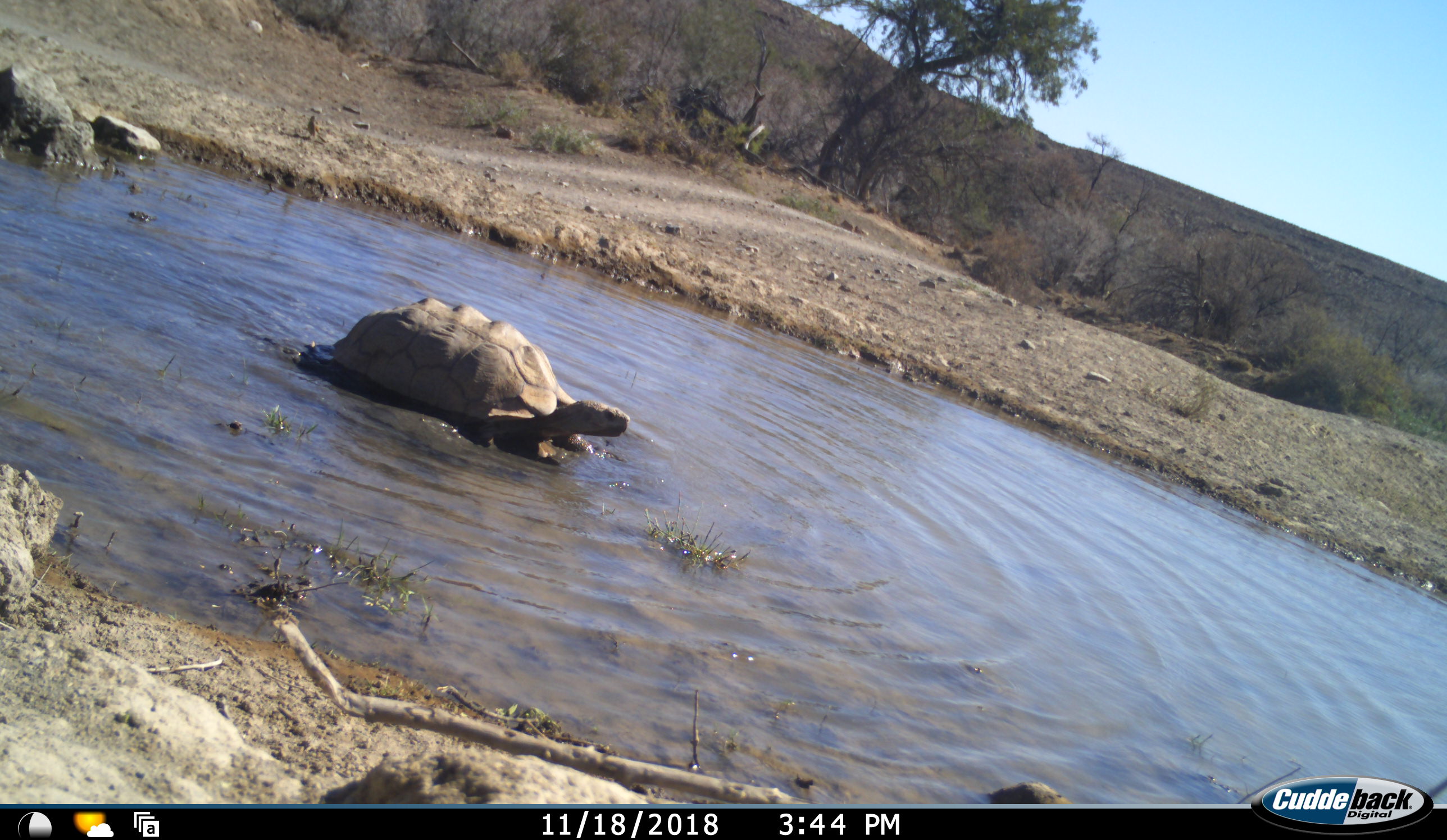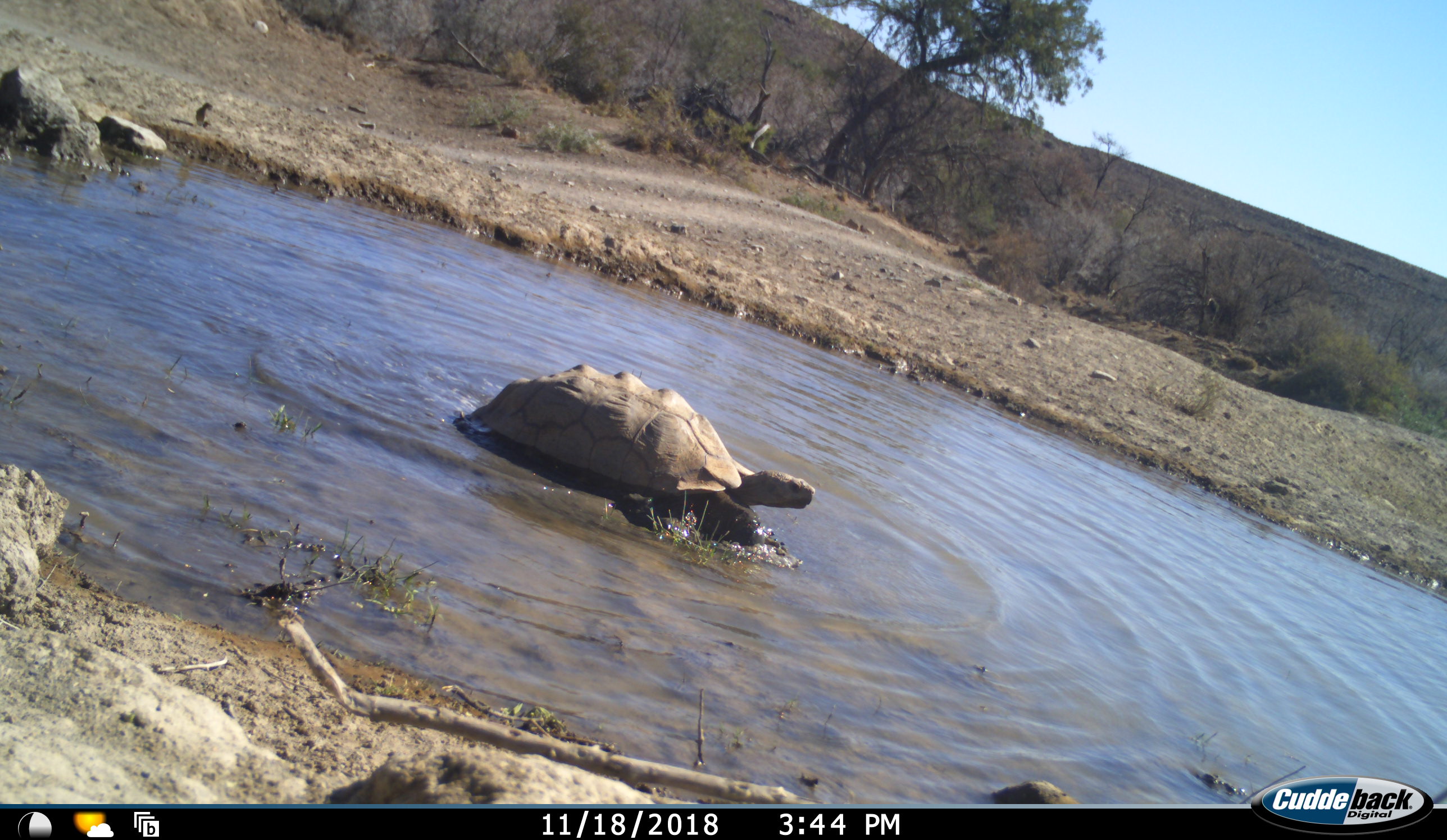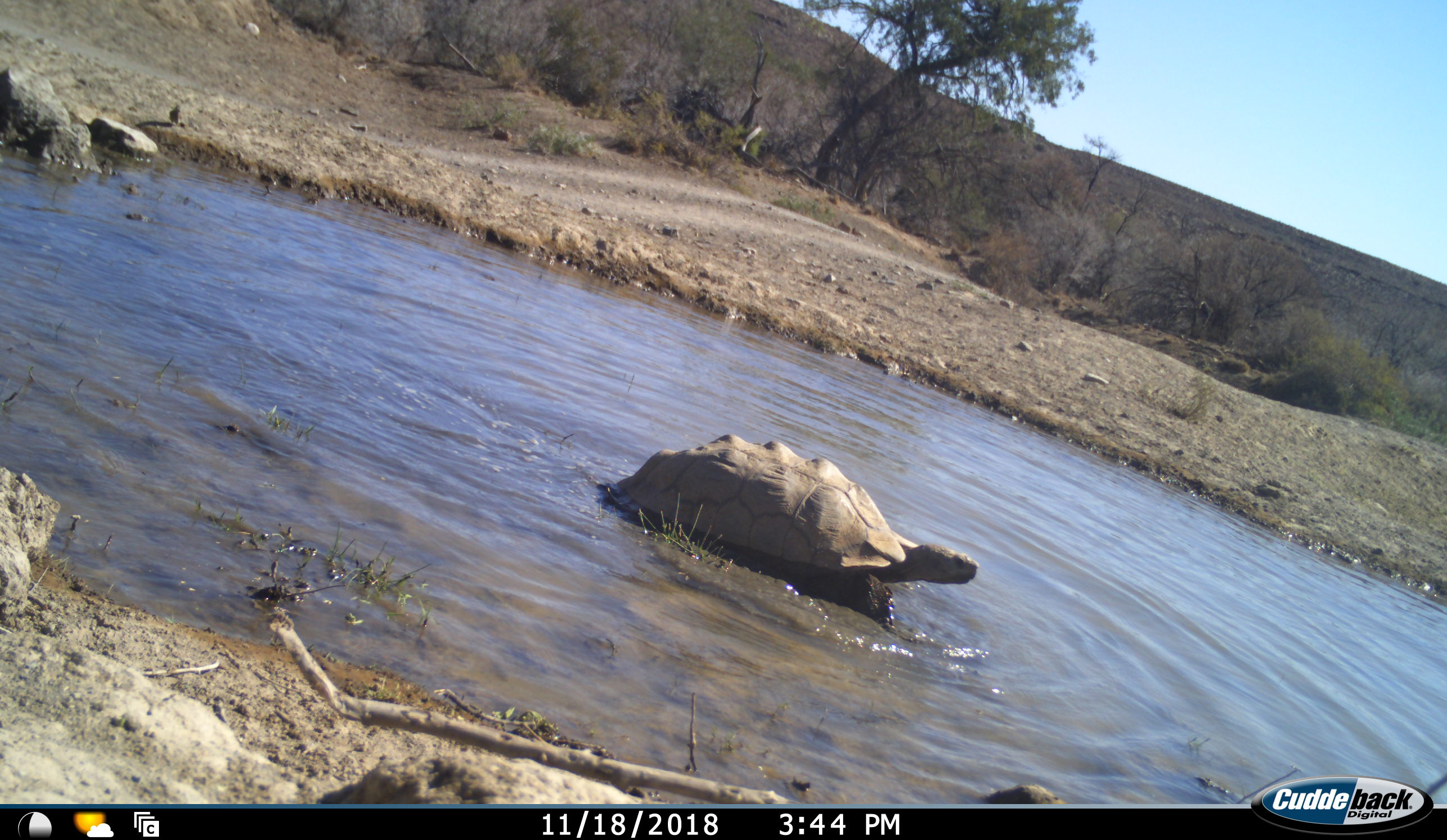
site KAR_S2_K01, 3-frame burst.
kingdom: Animalia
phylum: Chordata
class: Reptilia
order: Testudines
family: Testudinidae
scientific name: Testudinidae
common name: tortoise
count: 1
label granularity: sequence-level